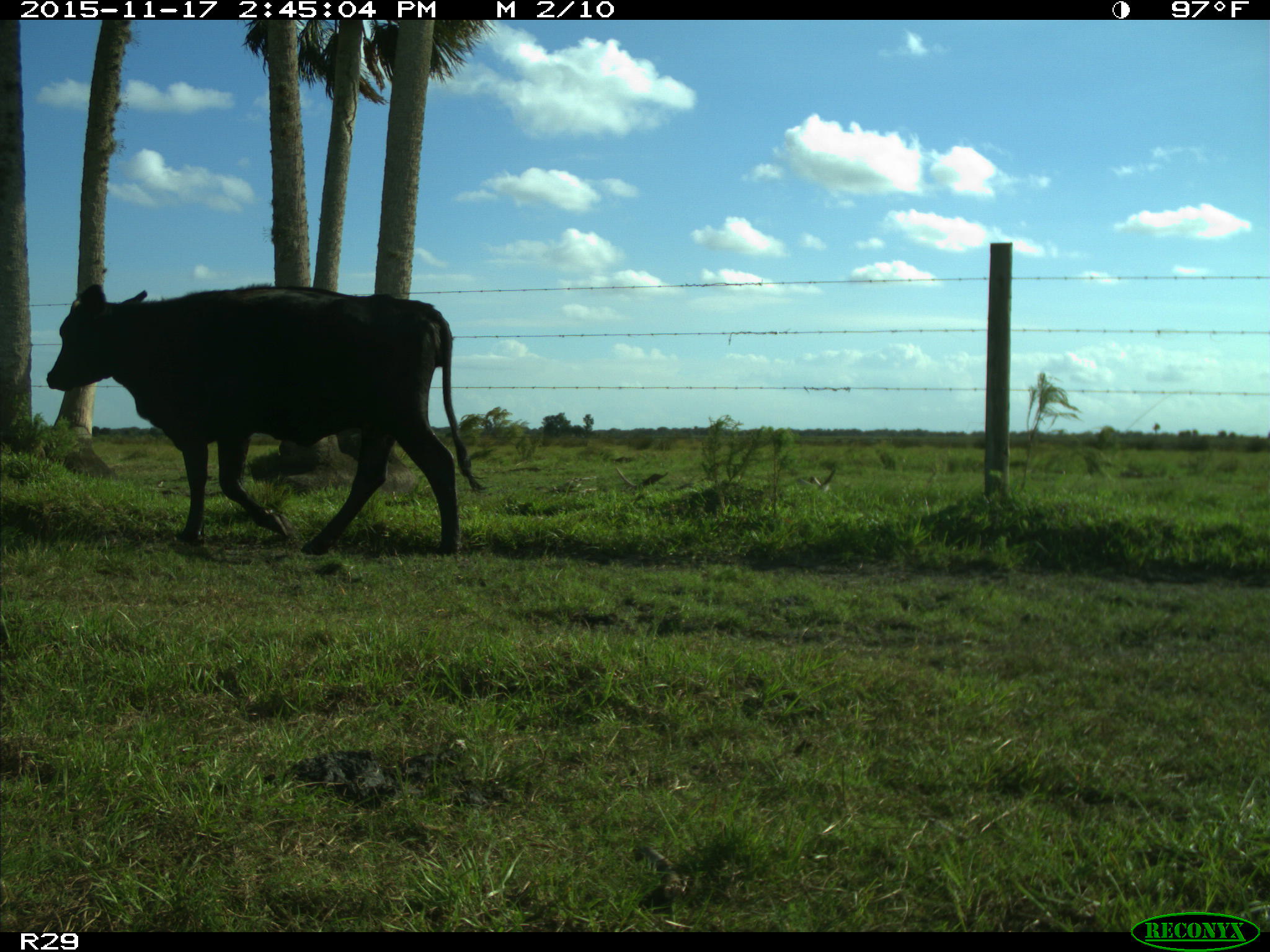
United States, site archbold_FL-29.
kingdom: Animalia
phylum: Chordata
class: Mammalia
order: Artiodactyla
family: Bovidae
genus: Bos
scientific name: Bos taurus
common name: domestic cow